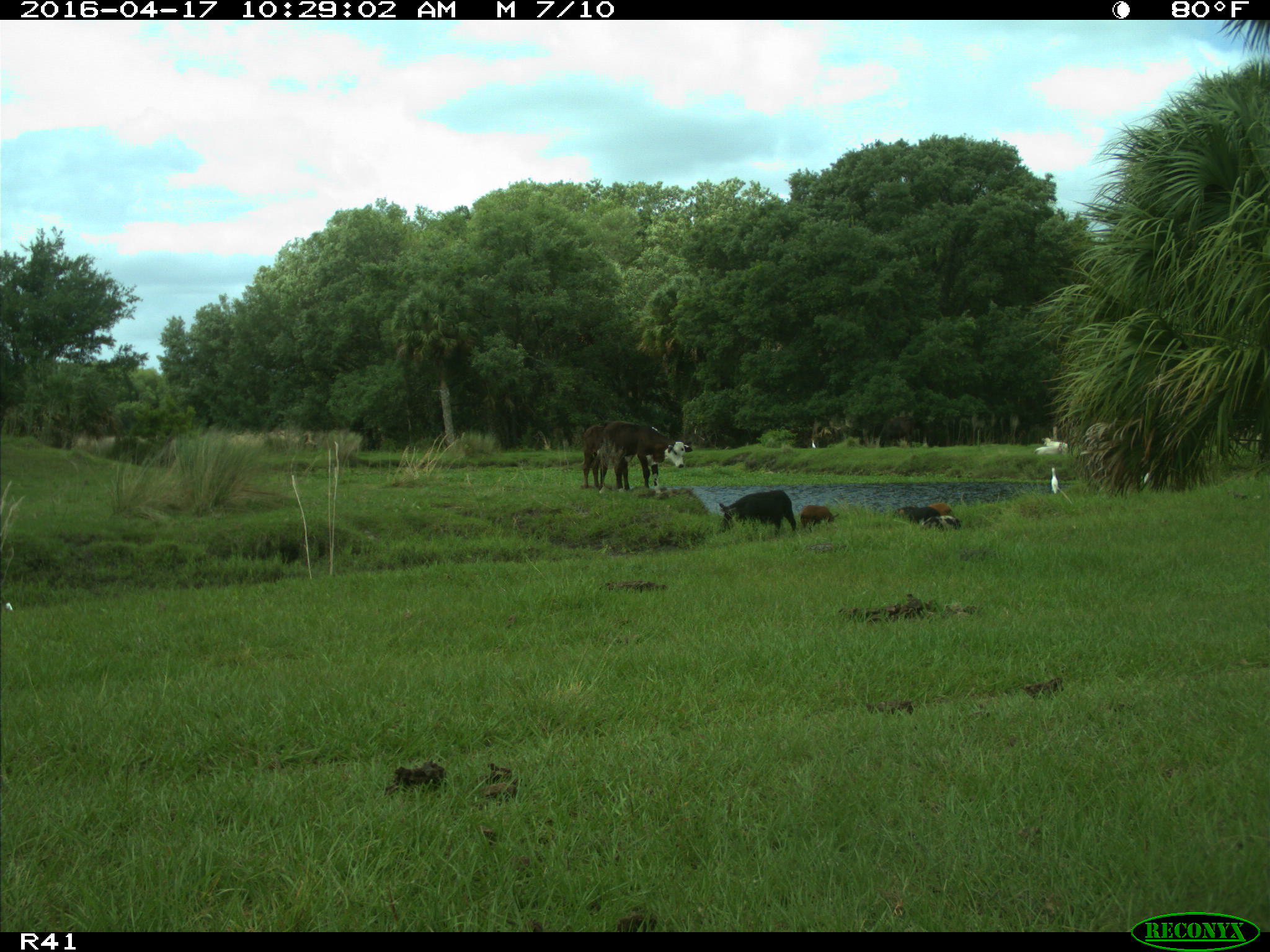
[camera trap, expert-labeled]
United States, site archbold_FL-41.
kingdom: Animalia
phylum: Chordata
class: Mammalia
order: Artiodactyla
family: Bovidae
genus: Bos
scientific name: Bos taurus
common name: domestic cow